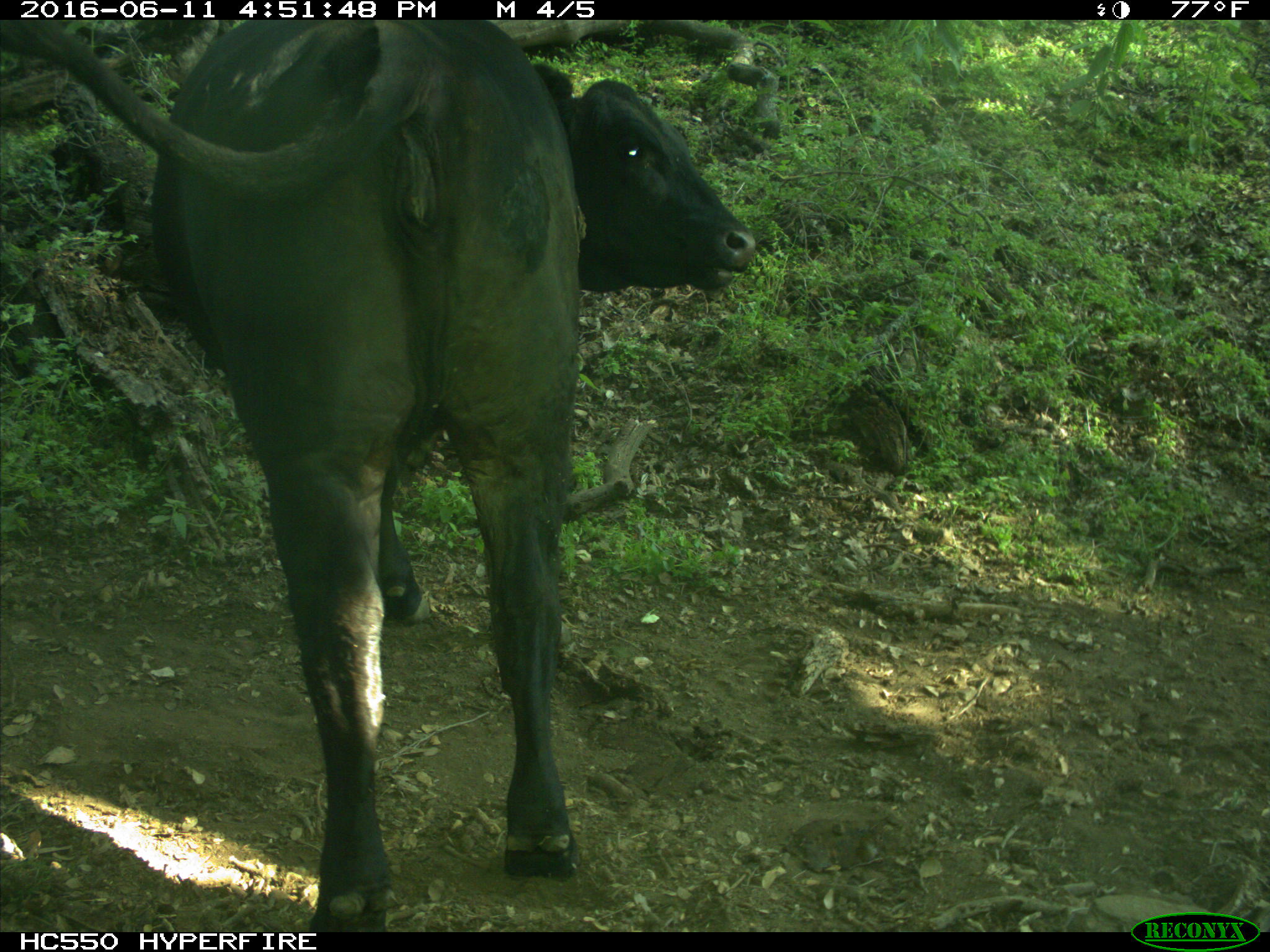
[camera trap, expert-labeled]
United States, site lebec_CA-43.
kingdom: Animalia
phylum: Chordata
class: Mammalia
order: Artiodactyla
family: Bovidae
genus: Bos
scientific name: Bos taurus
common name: domestic cow